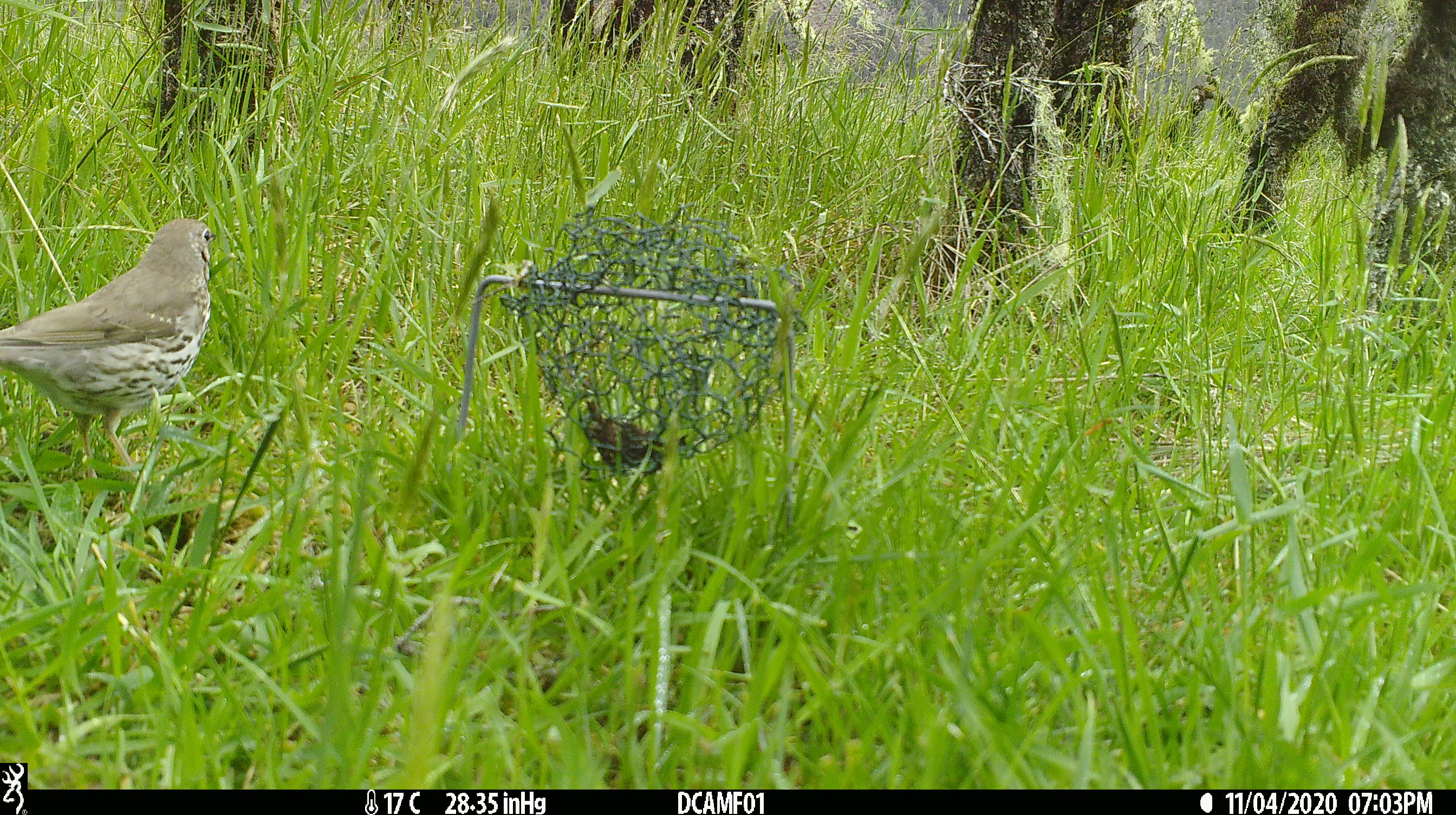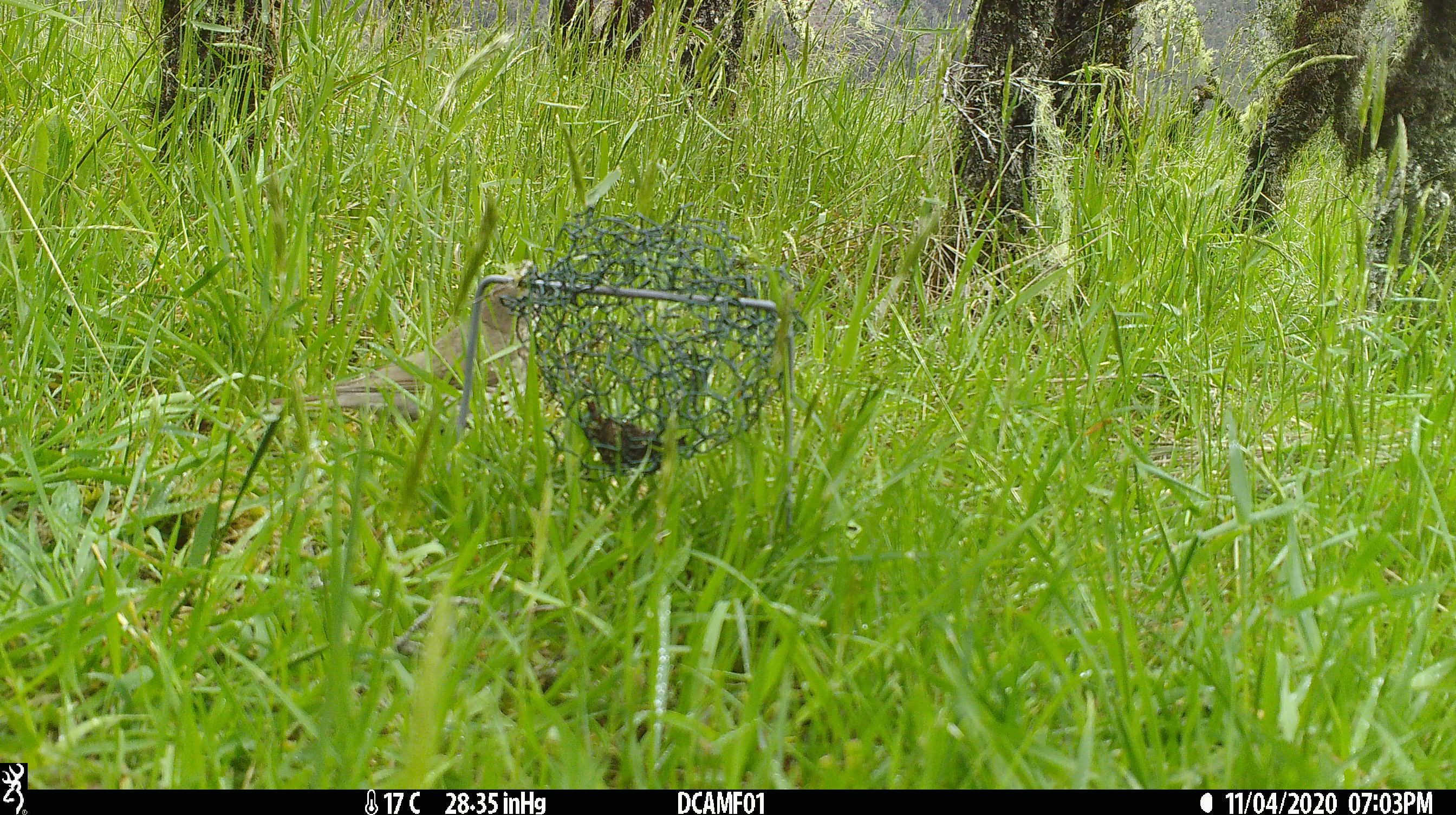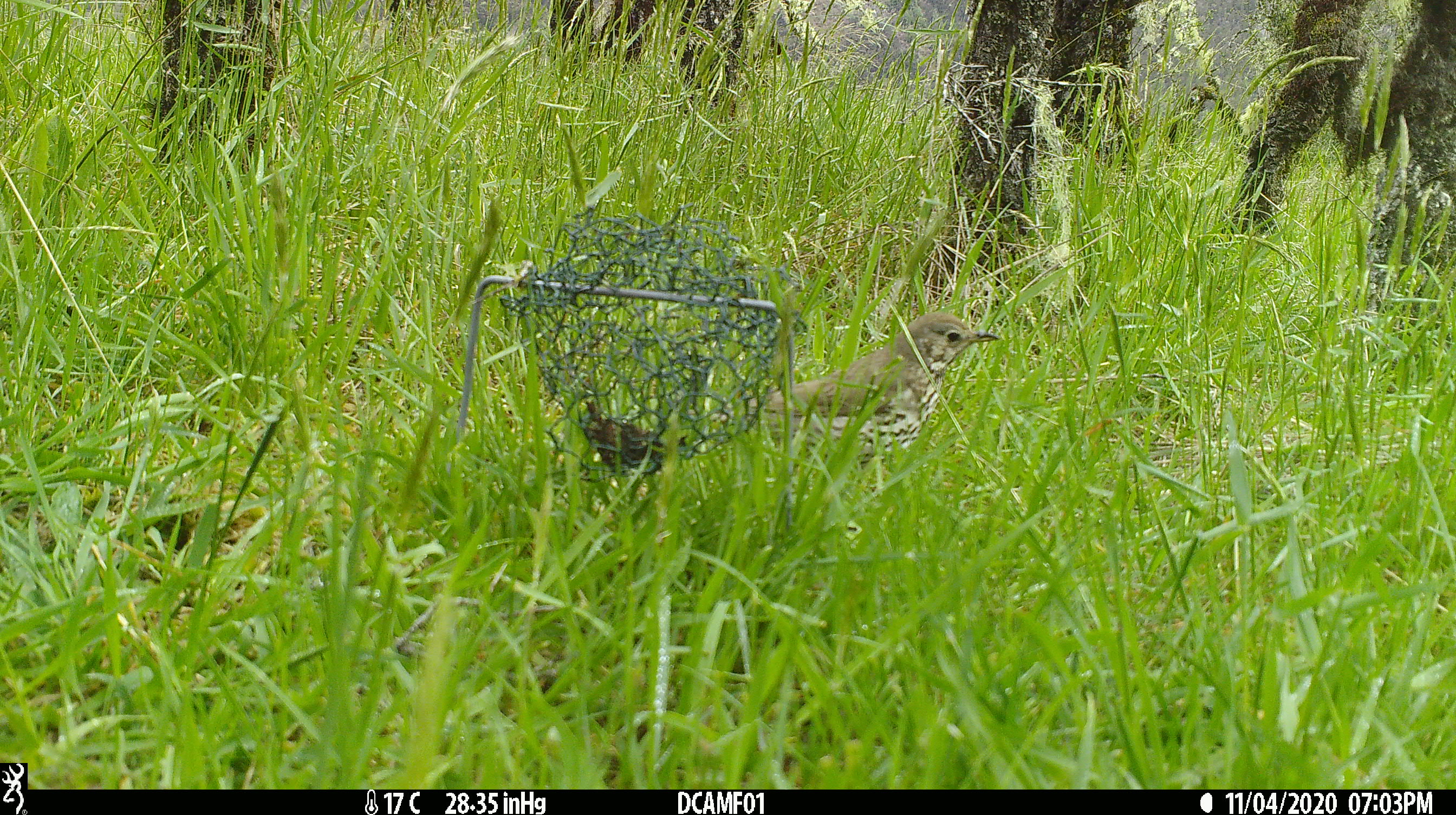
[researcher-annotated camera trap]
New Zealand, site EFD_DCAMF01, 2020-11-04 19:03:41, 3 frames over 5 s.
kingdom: Animalia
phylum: Chordata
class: Aves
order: Passeriformes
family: Turdidae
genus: Turdus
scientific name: Turdus philomelos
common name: song thrush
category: thrush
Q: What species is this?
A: Thrush (song thrush) (Turdus philomelos).